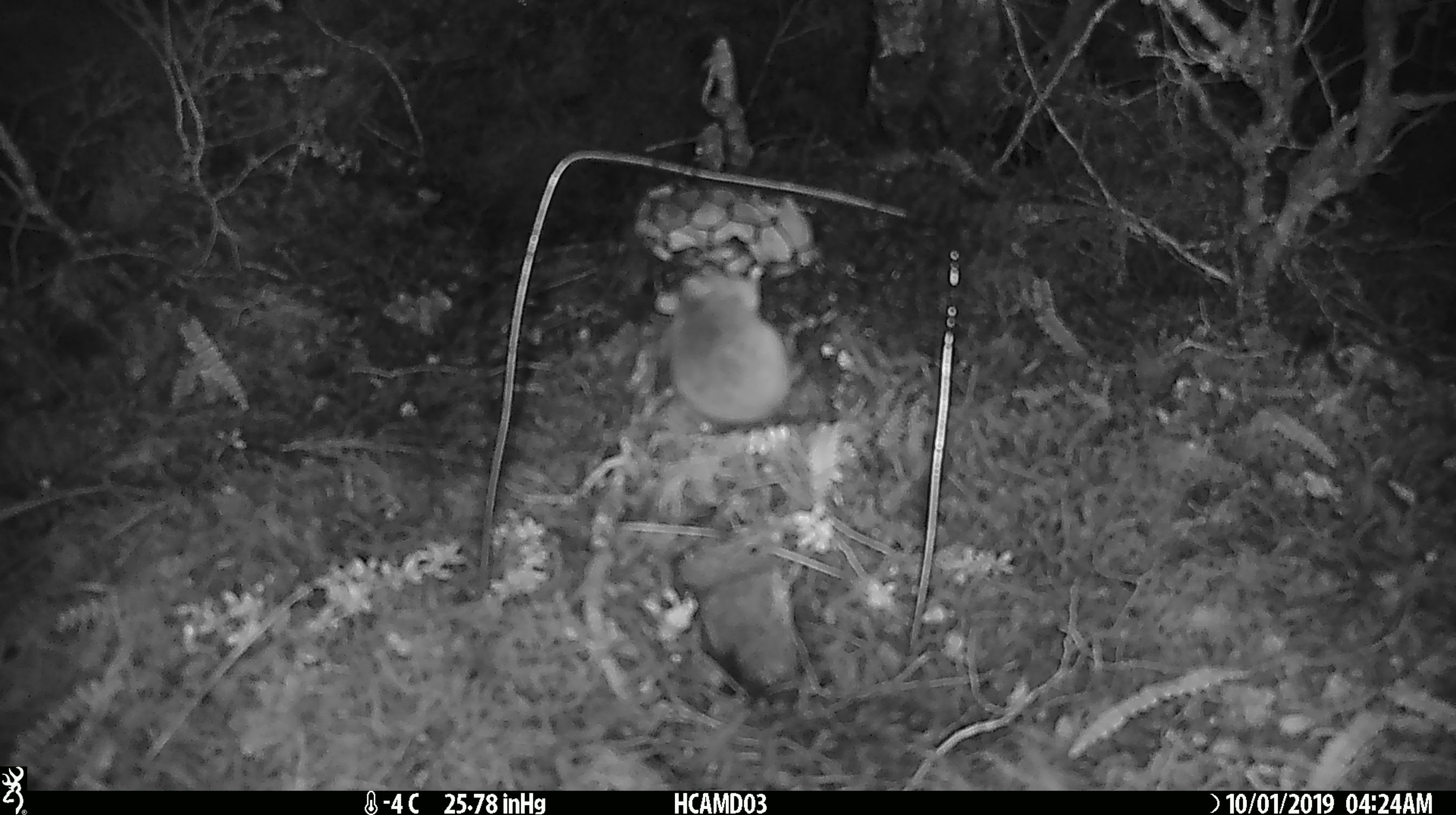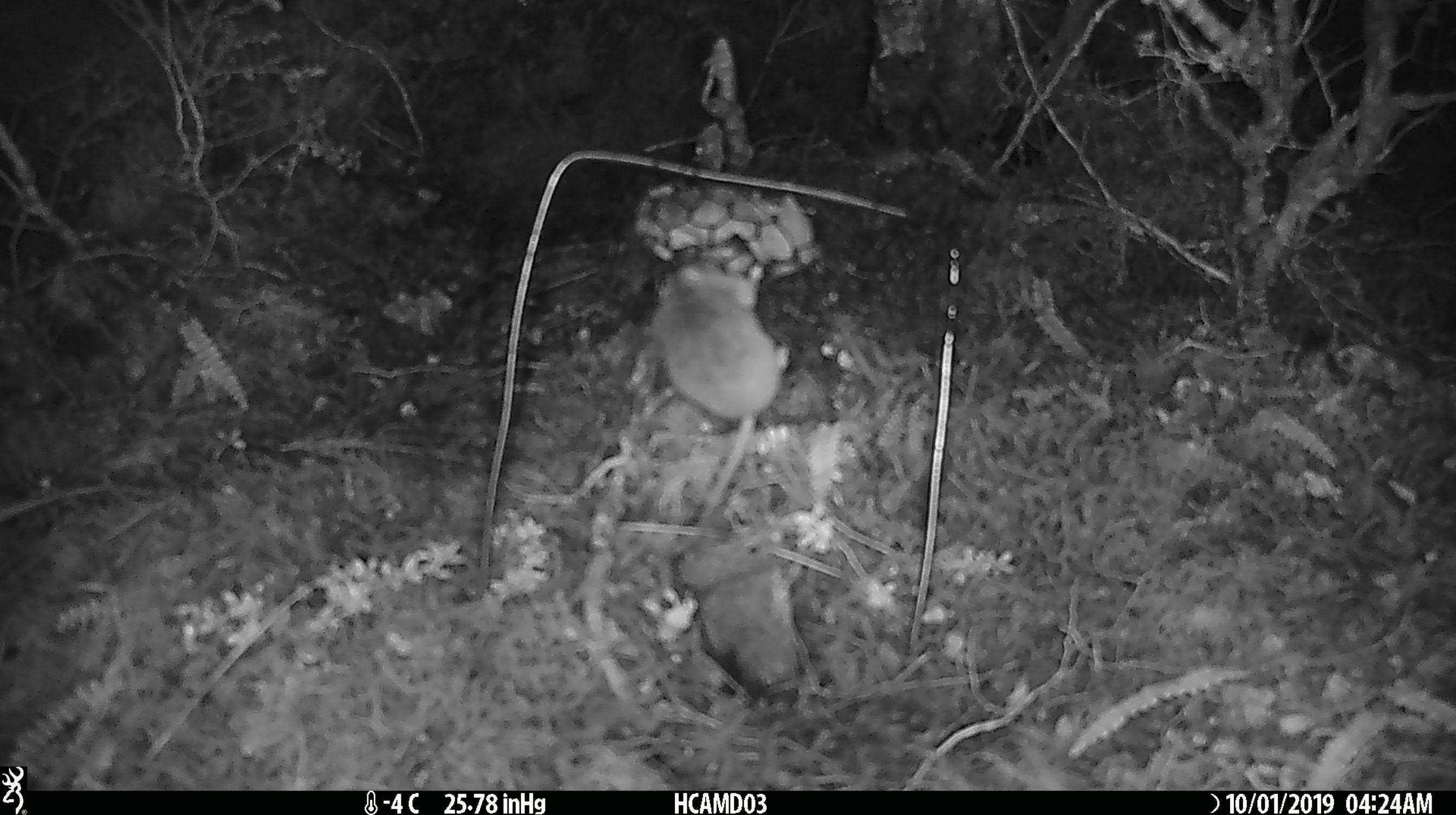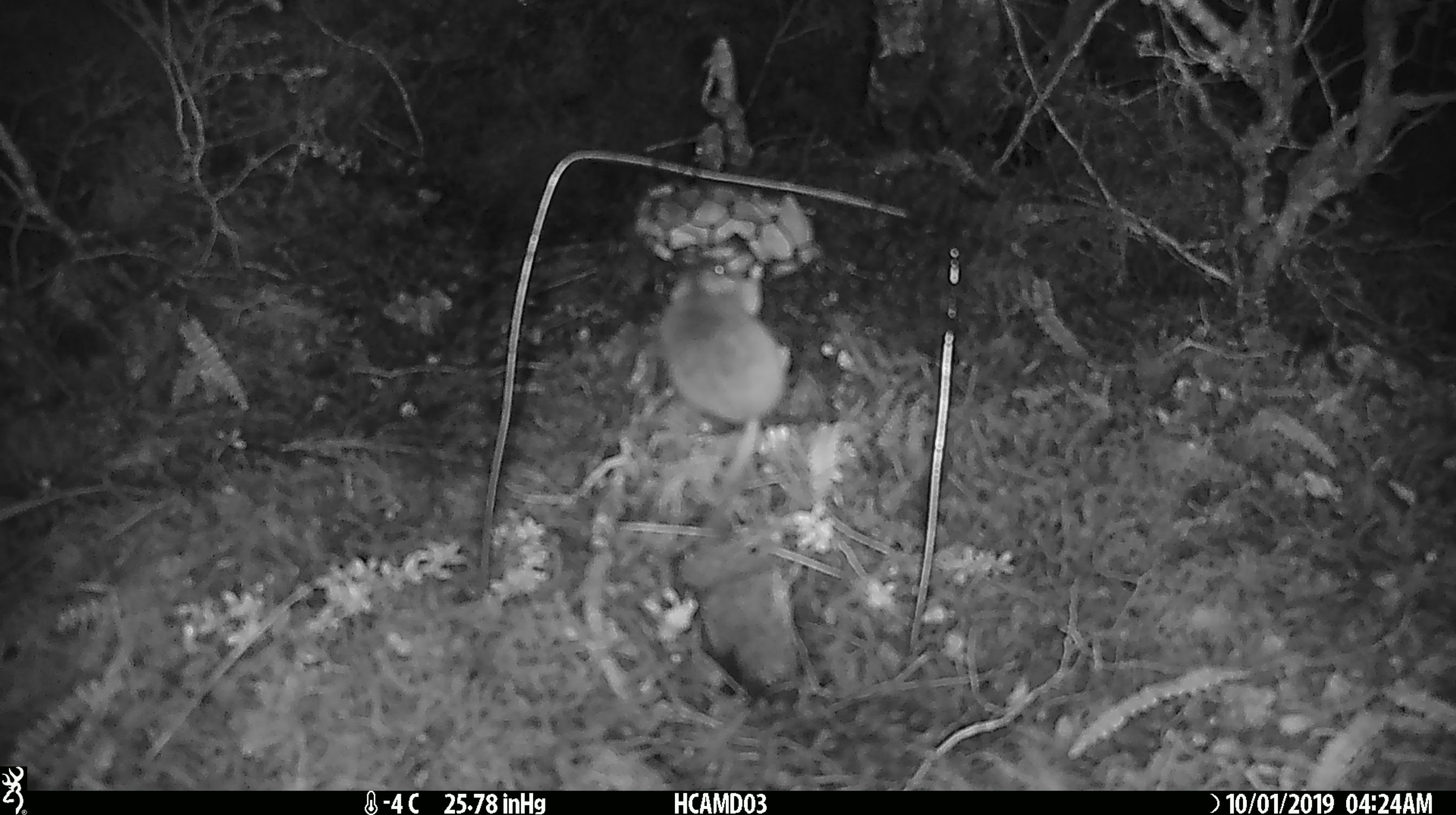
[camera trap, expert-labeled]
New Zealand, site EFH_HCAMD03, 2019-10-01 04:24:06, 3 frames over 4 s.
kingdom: Animalia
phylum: Chordata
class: Mammalia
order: Rodentia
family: Muridae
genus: Mus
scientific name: Mus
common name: mouse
Mouse (Mus).